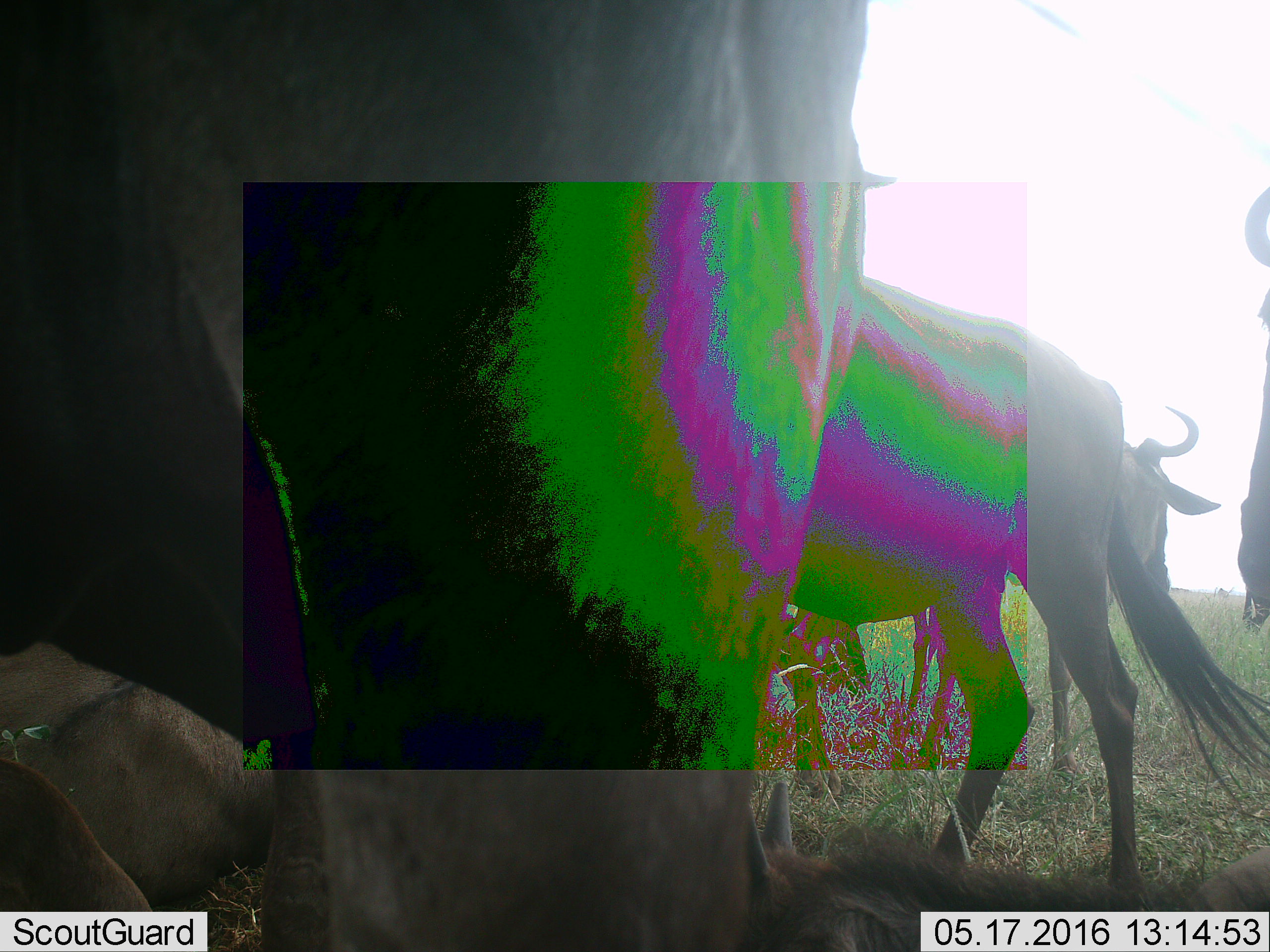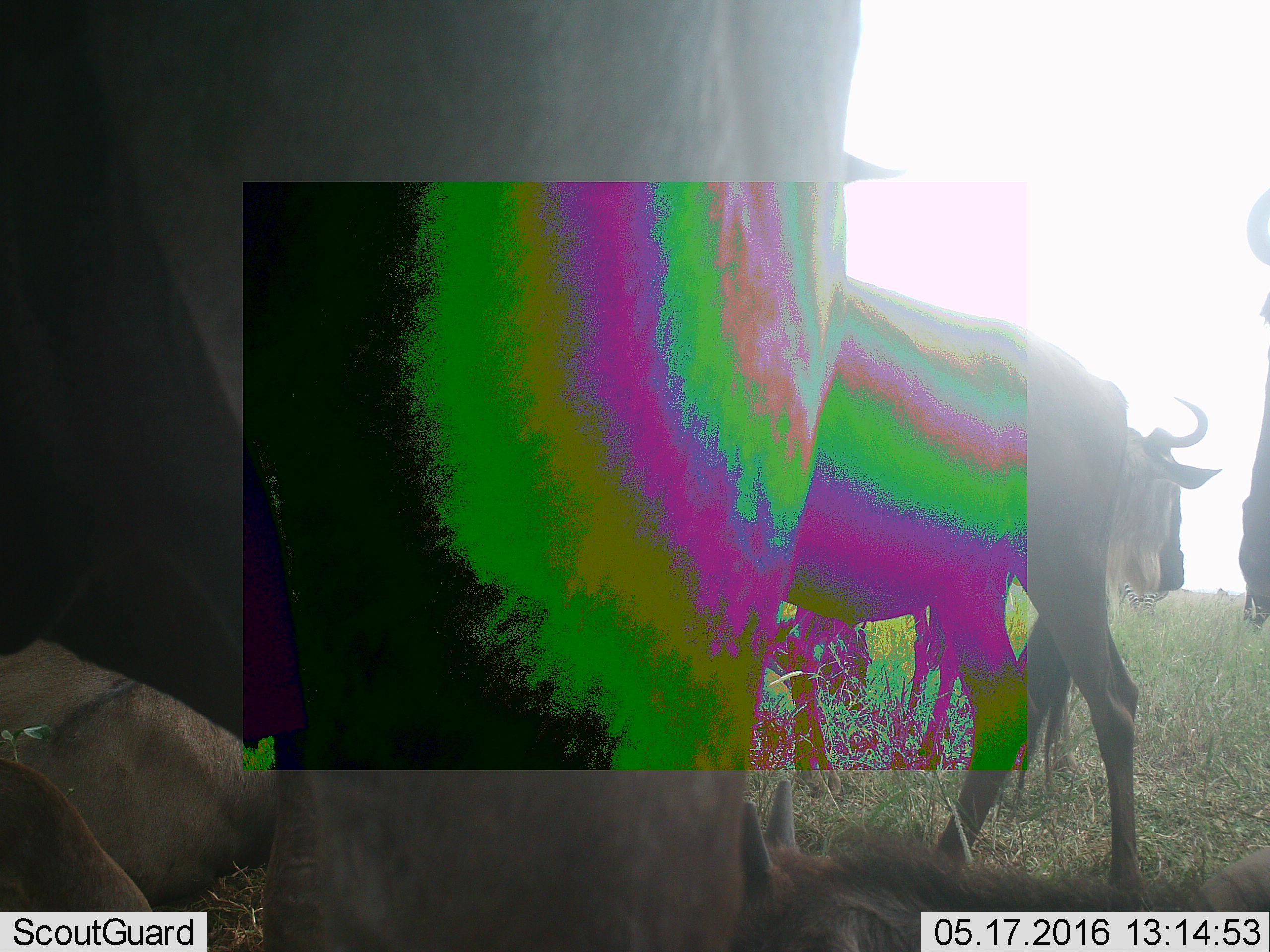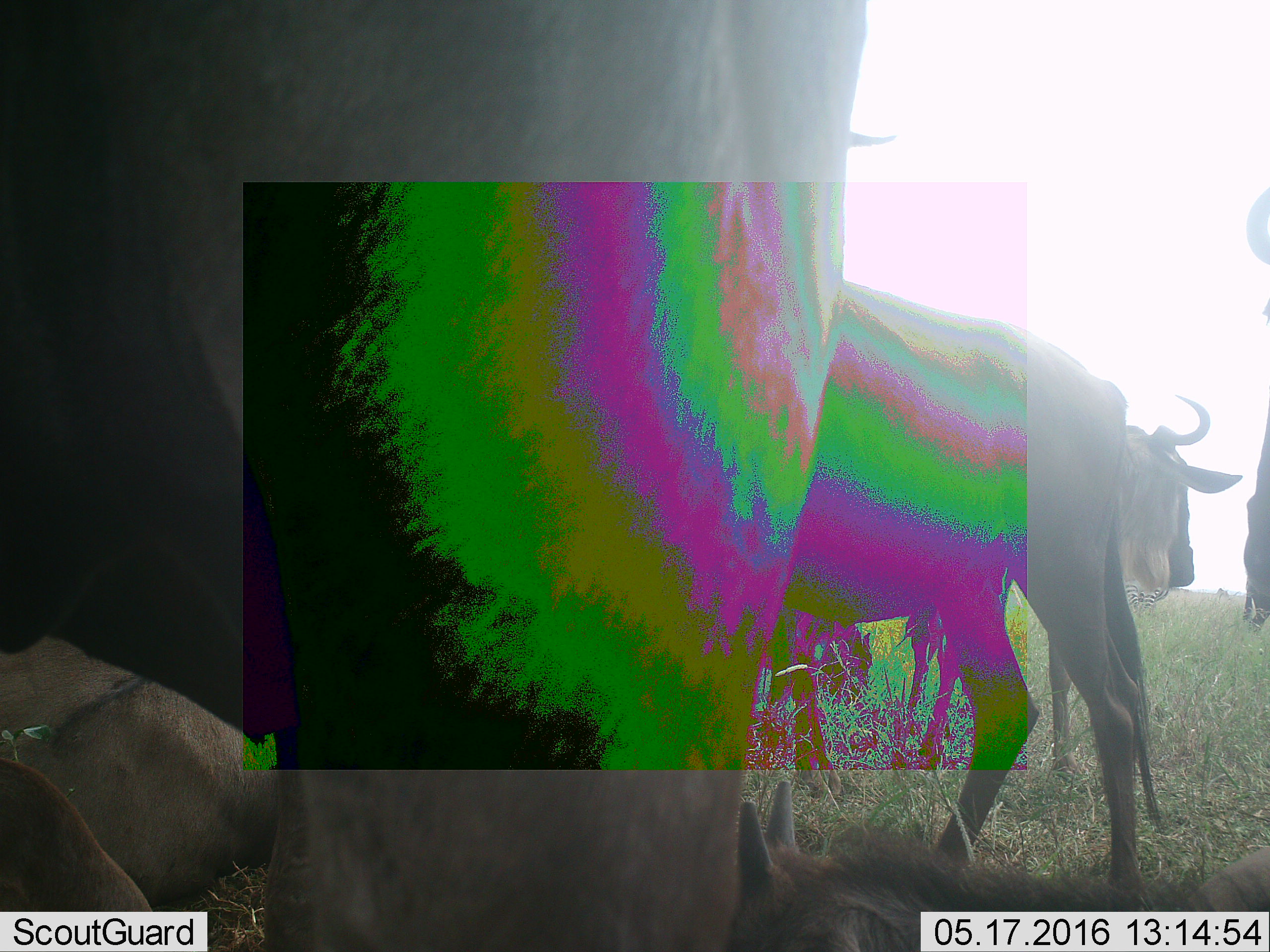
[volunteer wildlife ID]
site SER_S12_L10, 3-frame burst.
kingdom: Animalia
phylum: Chordata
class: Mammalia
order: Artiodactyla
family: Bovidae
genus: Connochaetes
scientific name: Connochaetes taurinus taurinus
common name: blue wildebeest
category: wildebeestblue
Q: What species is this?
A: Wildebeestblue (blue wildebeest) (Connochaetes taurinus taurinus).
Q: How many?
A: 7.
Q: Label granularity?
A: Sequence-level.